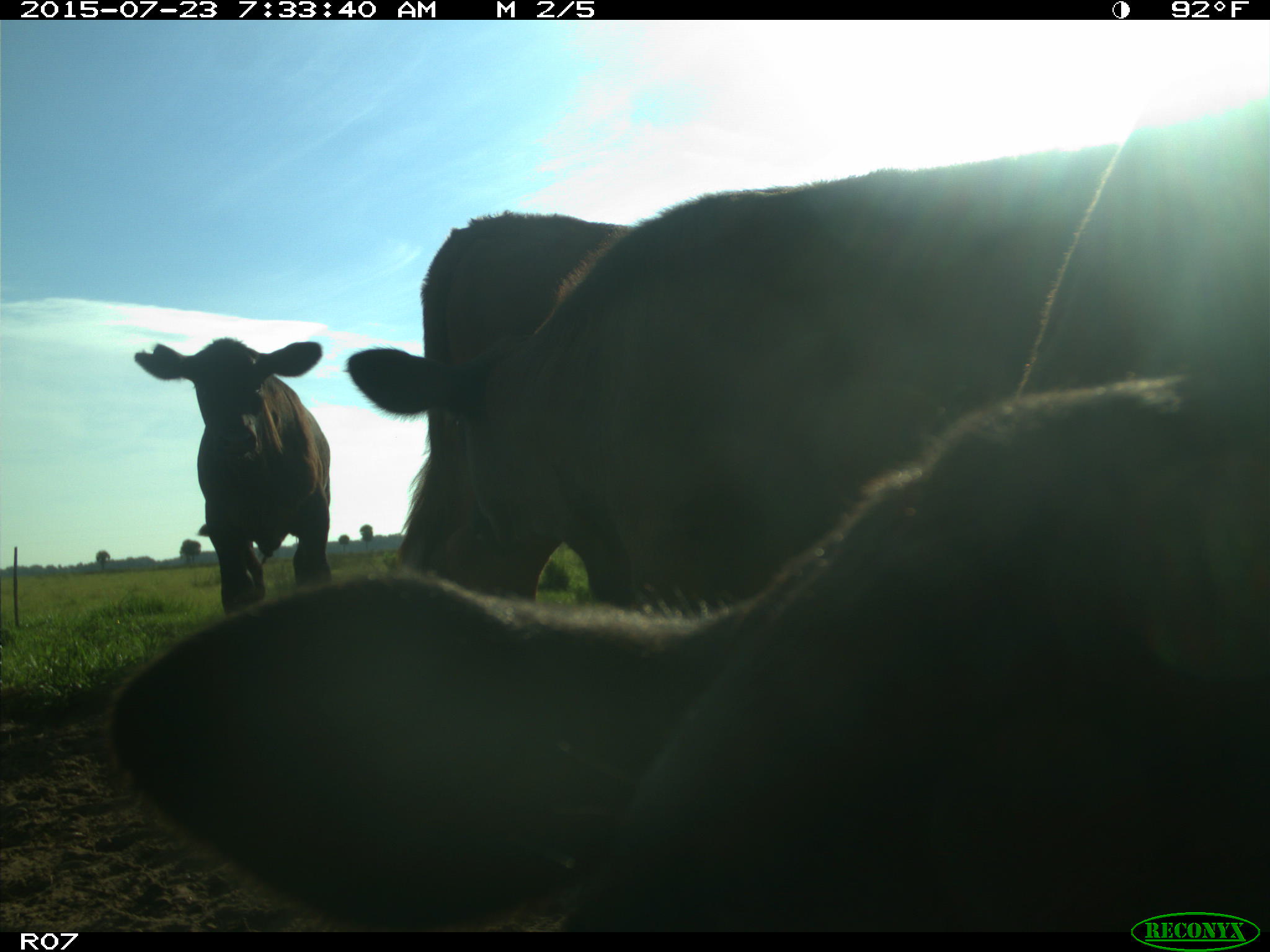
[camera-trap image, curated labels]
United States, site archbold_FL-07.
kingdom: Animalia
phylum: Chordata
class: Mammalia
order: Artiodactyla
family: Bovidae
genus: Bos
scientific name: Bos taurus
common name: domestic cow